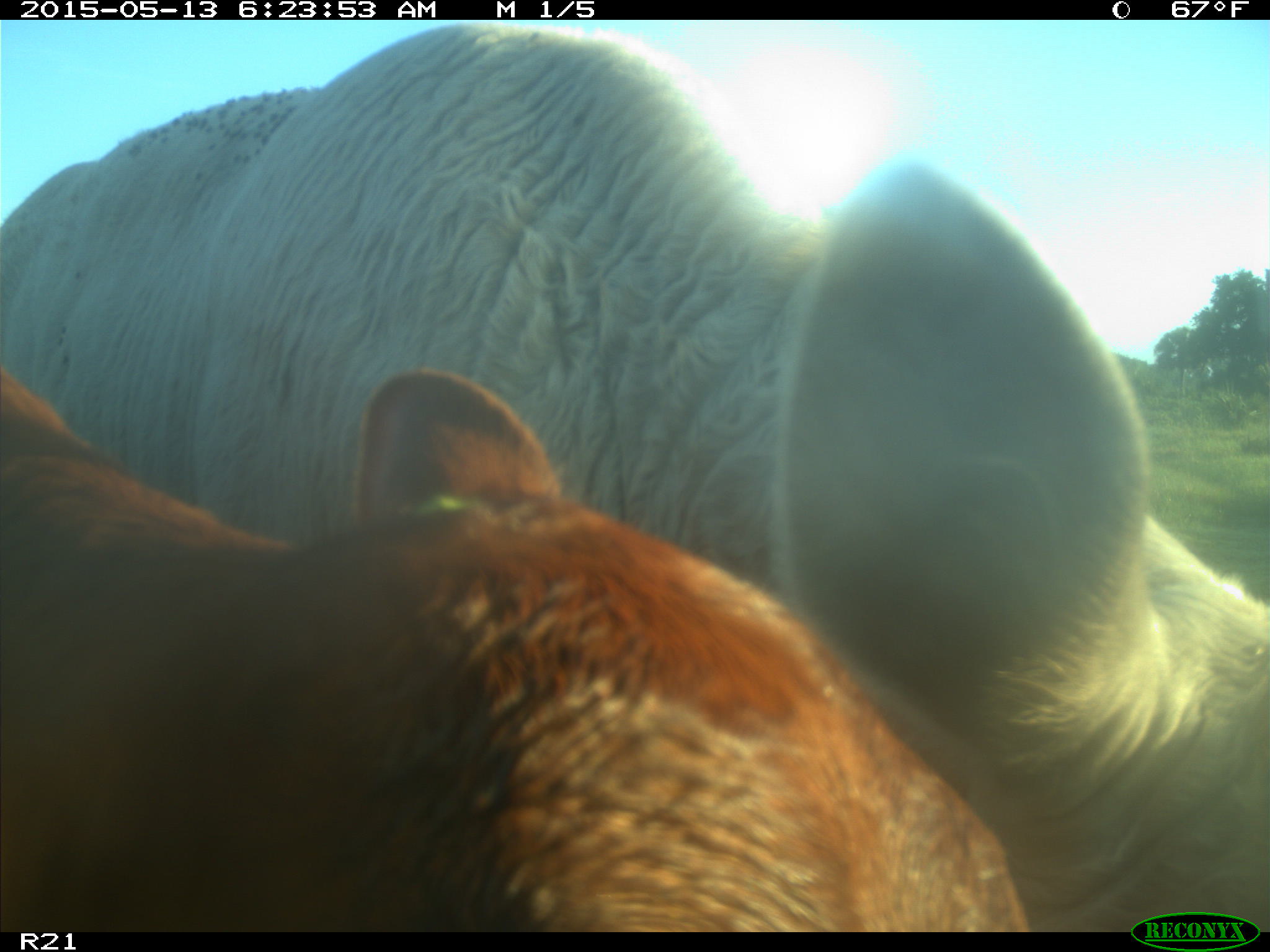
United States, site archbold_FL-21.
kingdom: Animalia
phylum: Chordata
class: Mammalia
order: Artiodactyla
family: Bovidae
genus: Bos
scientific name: Bos taurus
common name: domestic cow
Bos taurus (domestic cow).